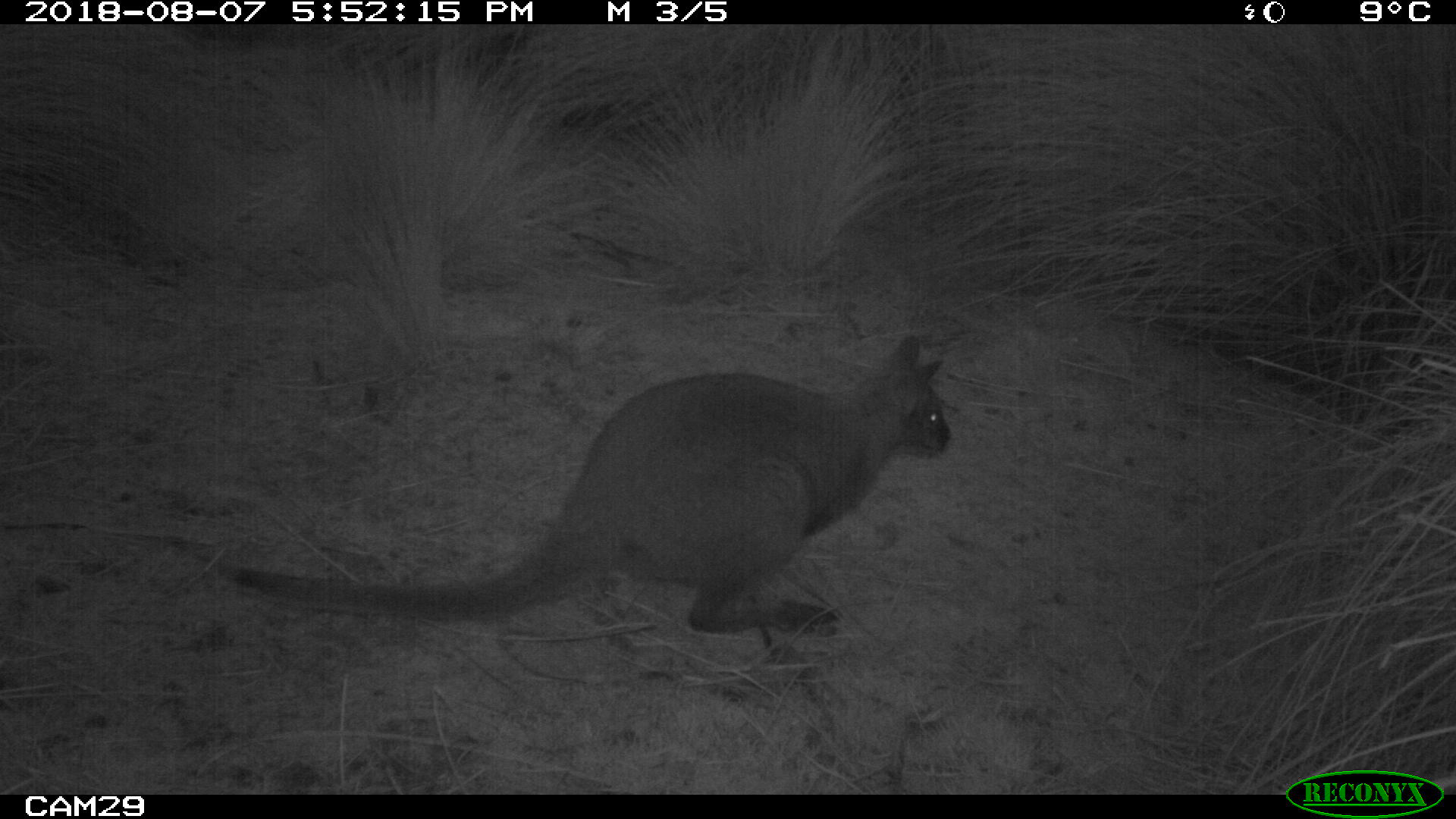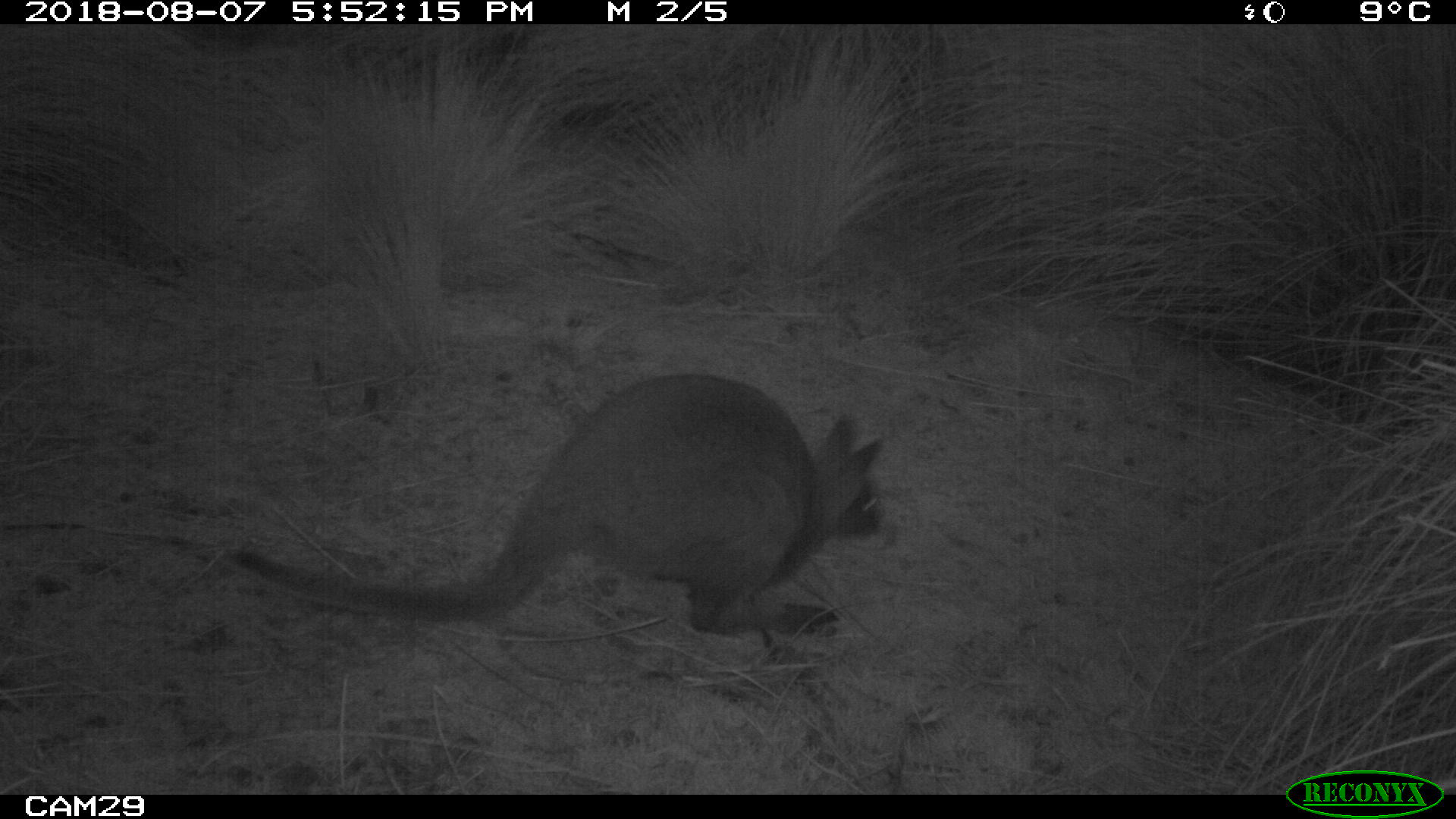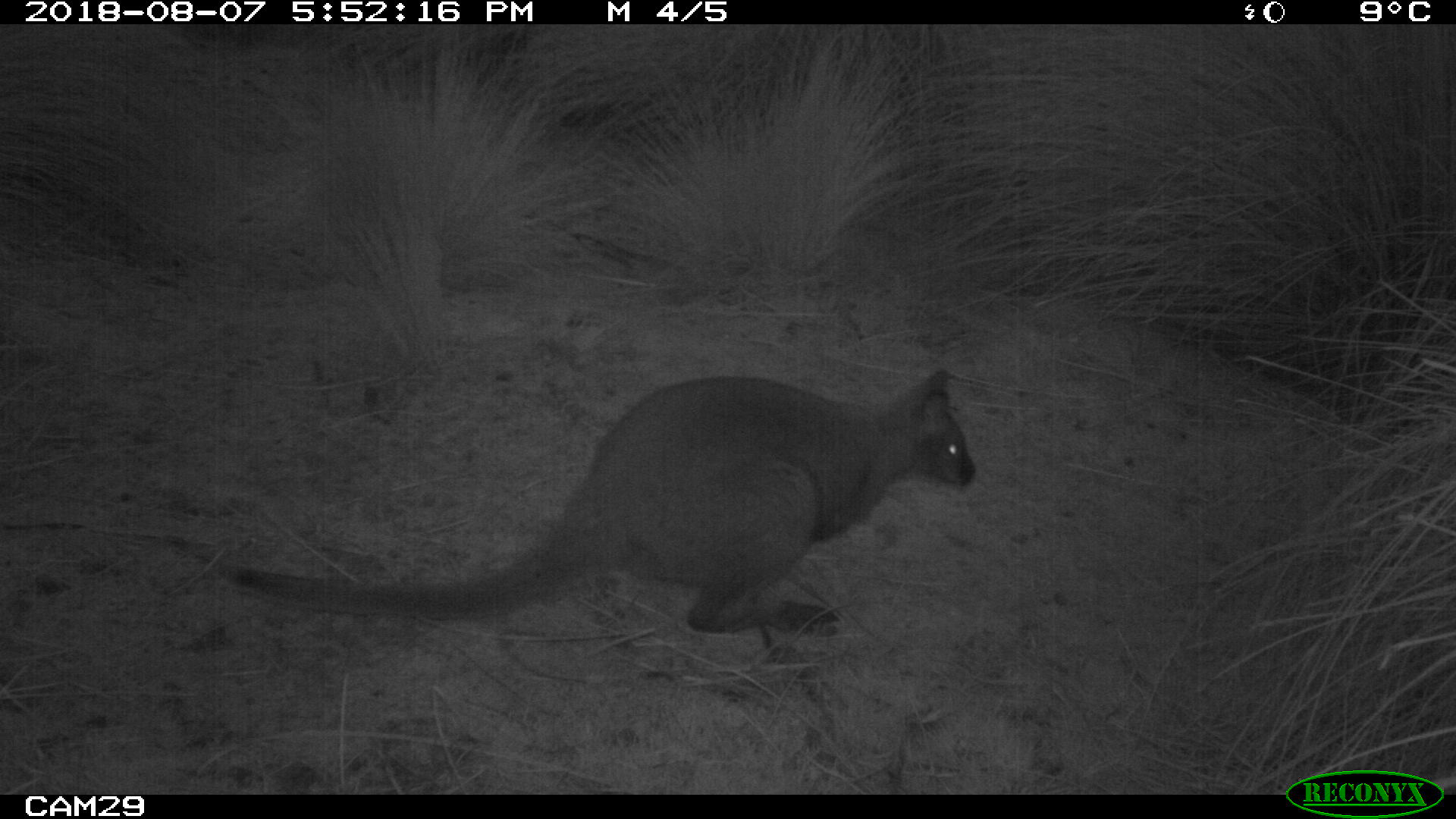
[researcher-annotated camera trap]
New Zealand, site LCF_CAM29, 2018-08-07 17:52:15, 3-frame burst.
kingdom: Animalia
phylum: Chordata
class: Mammalia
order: Diprotodontia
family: Macropodidae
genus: Notamacropus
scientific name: Notamacropus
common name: wallaby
Wallaby (Notamacropus).